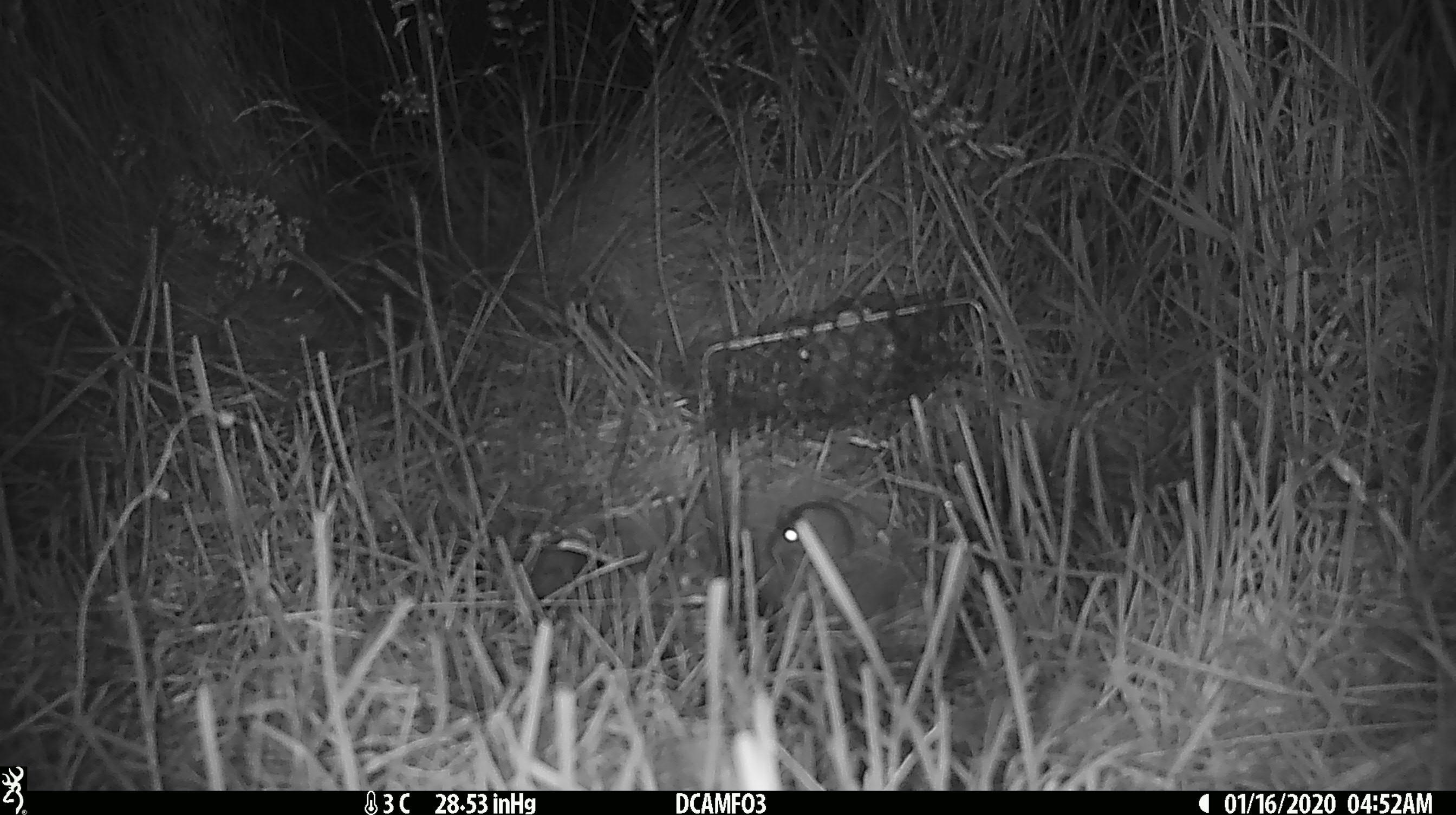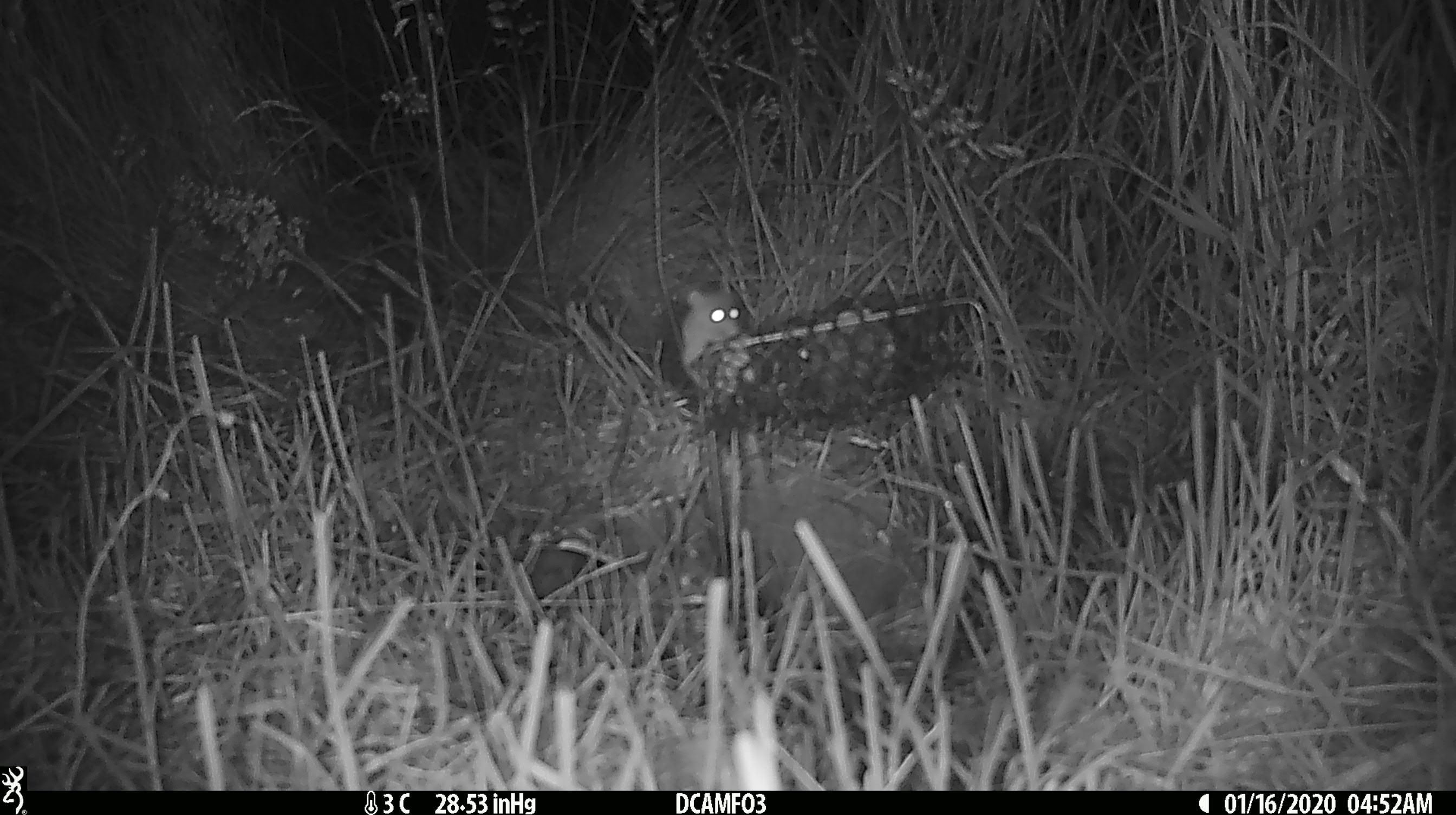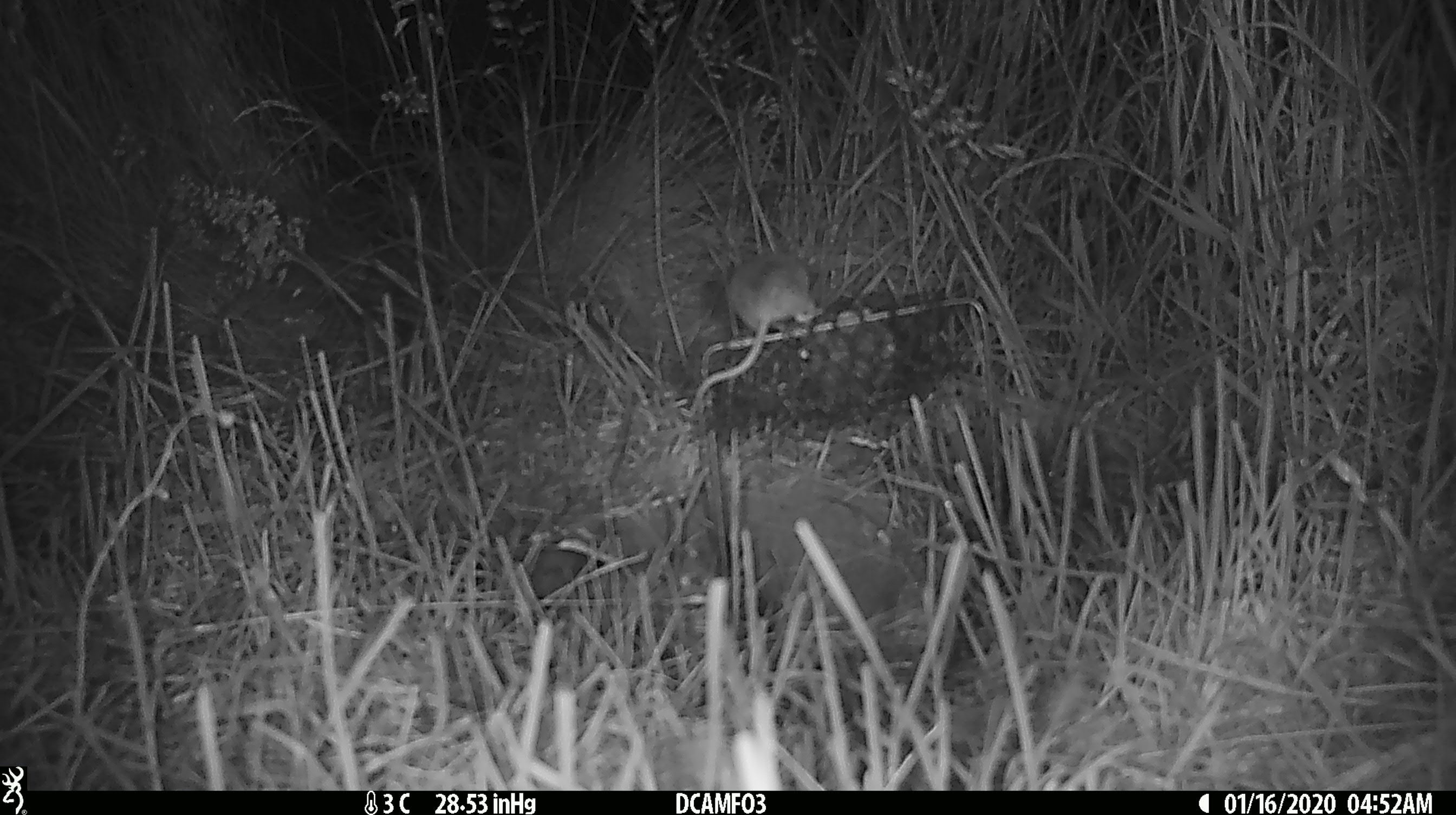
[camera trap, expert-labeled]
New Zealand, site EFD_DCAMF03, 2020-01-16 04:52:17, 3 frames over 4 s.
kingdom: Animalia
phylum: Chordata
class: Mammalia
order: Rodentia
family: Muridae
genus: Mus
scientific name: Mus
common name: mouse